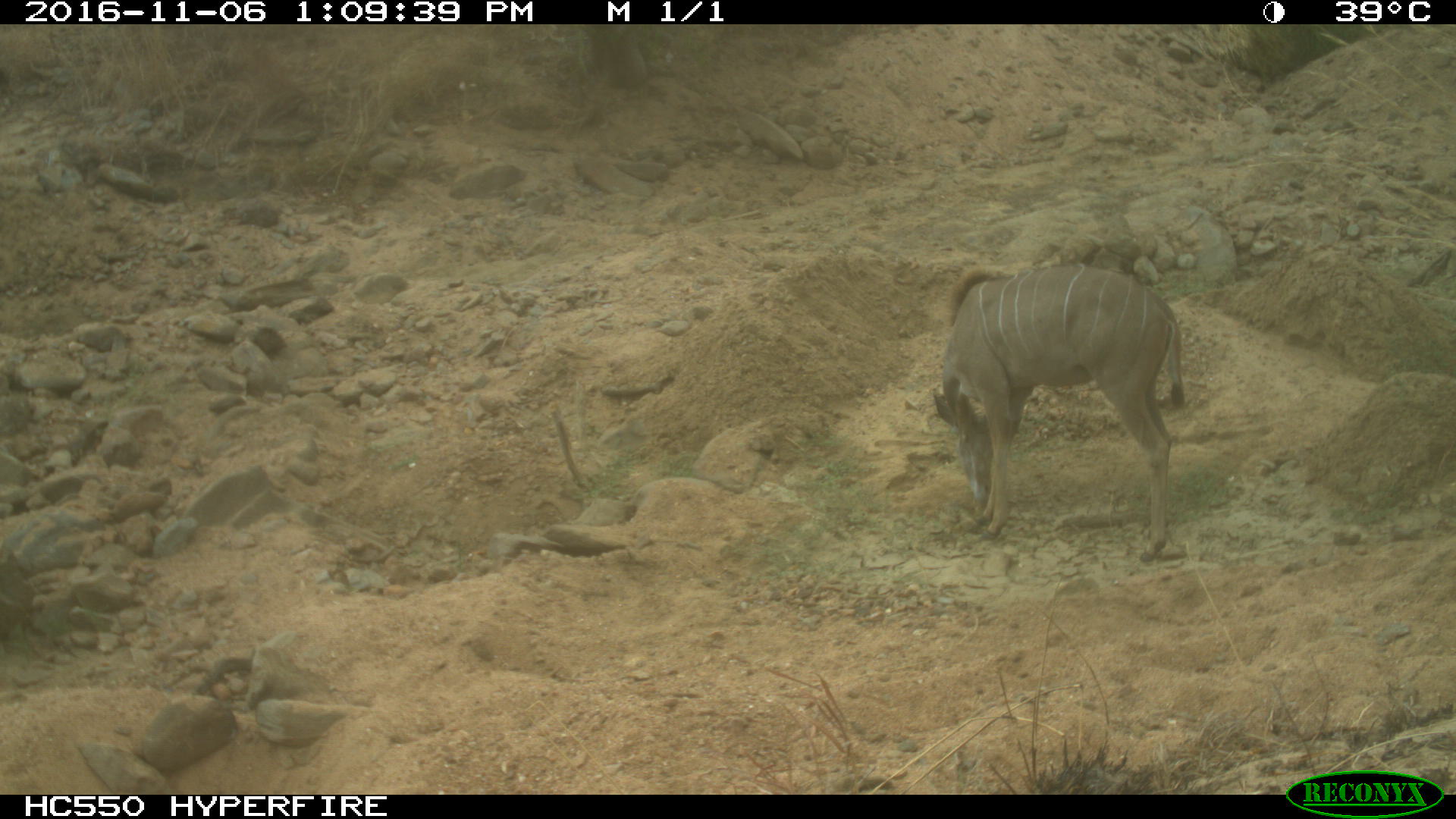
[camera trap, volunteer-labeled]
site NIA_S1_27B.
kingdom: Animalia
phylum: Chordata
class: Mammalia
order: Artiodactyla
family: Bovidae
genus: Tragelaphus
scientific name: Tragelaphus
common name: kudu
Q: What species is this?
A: Kudu (Tragelaphus).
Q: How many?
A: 1.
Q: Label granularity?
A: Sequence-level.